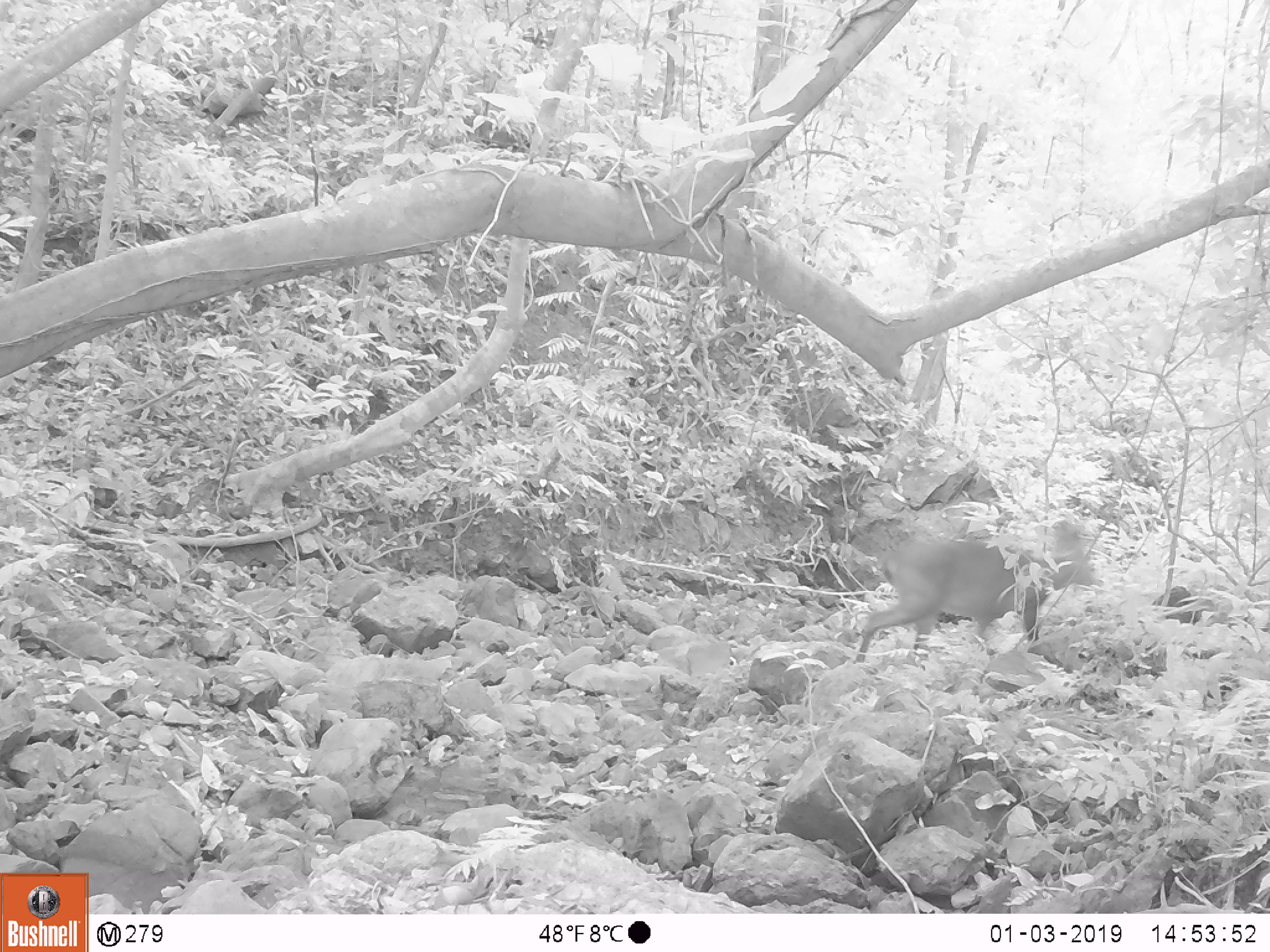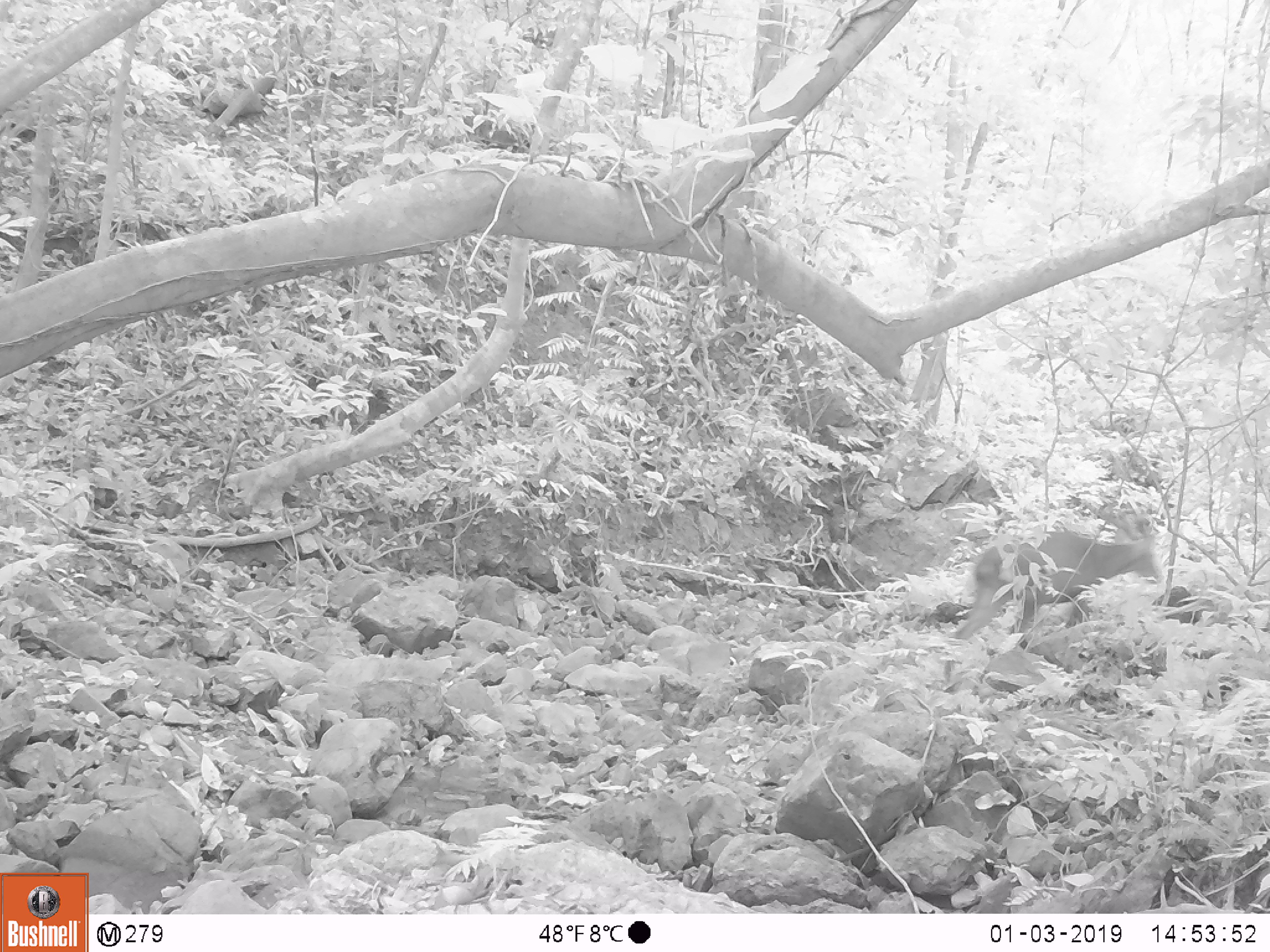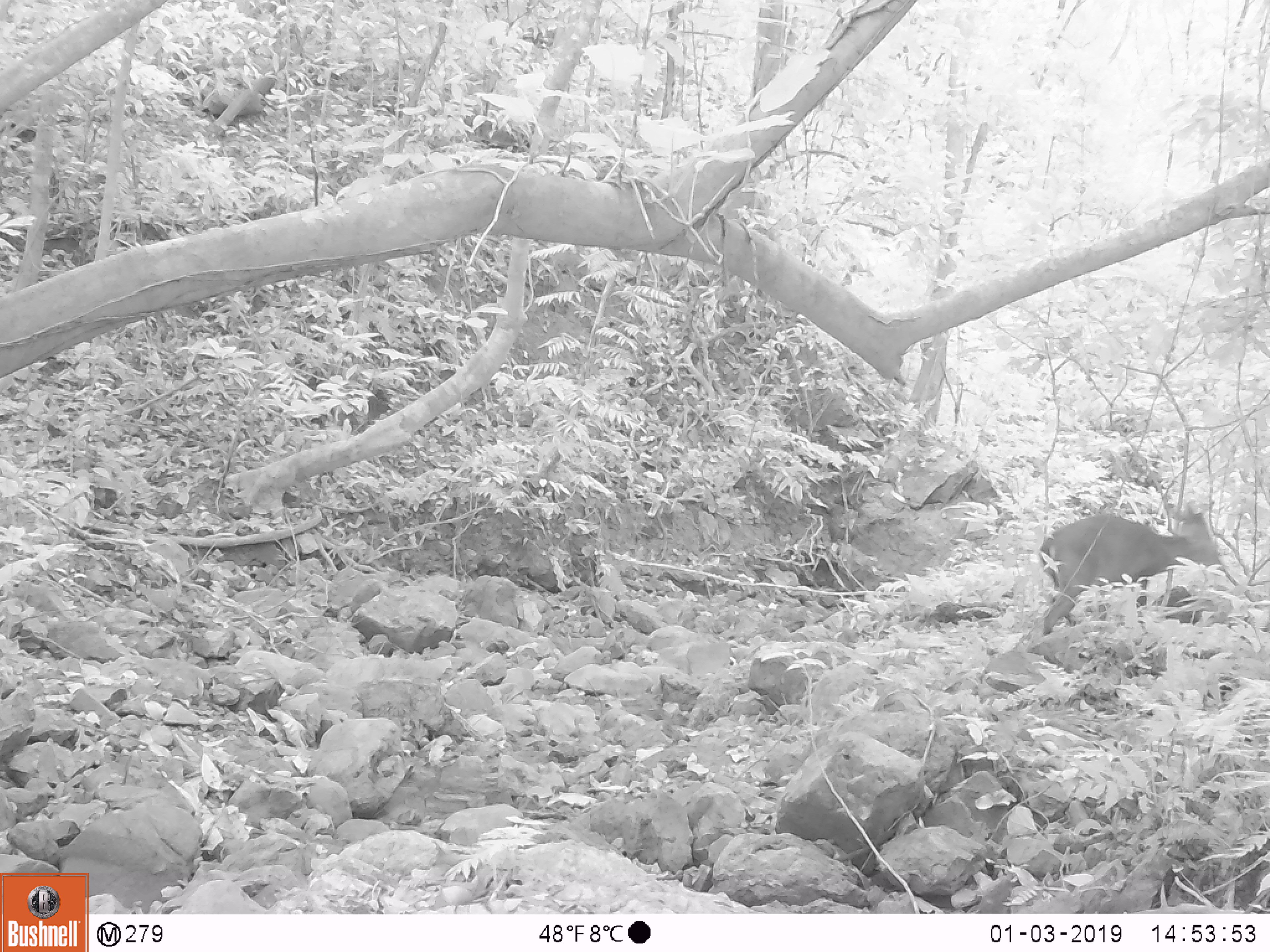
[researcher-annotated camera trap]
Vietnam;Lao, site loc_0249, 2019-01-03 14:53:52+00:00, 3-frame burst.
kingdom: Animalia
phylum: Chordata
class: Mammalia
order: Artiodactyla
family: Cervidae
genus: Muntiacus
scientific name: Muntiacus vuquangensis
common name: large-antlered muntjac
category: large antlered muntjac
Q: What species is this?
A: Large antlered muntjac (large-antlered muntjac) (Muntiacus vuquangensis).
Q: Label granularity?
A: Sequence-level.